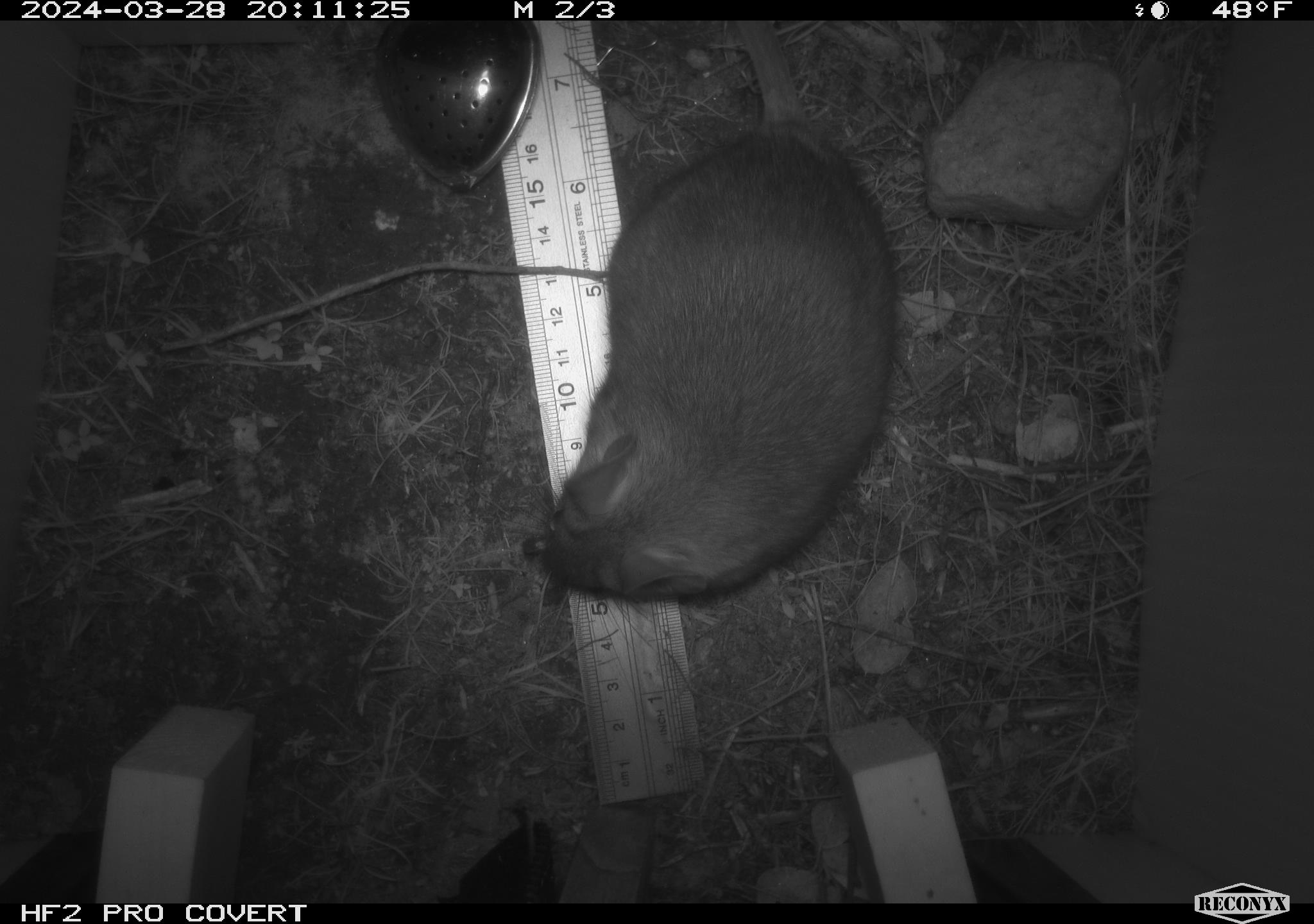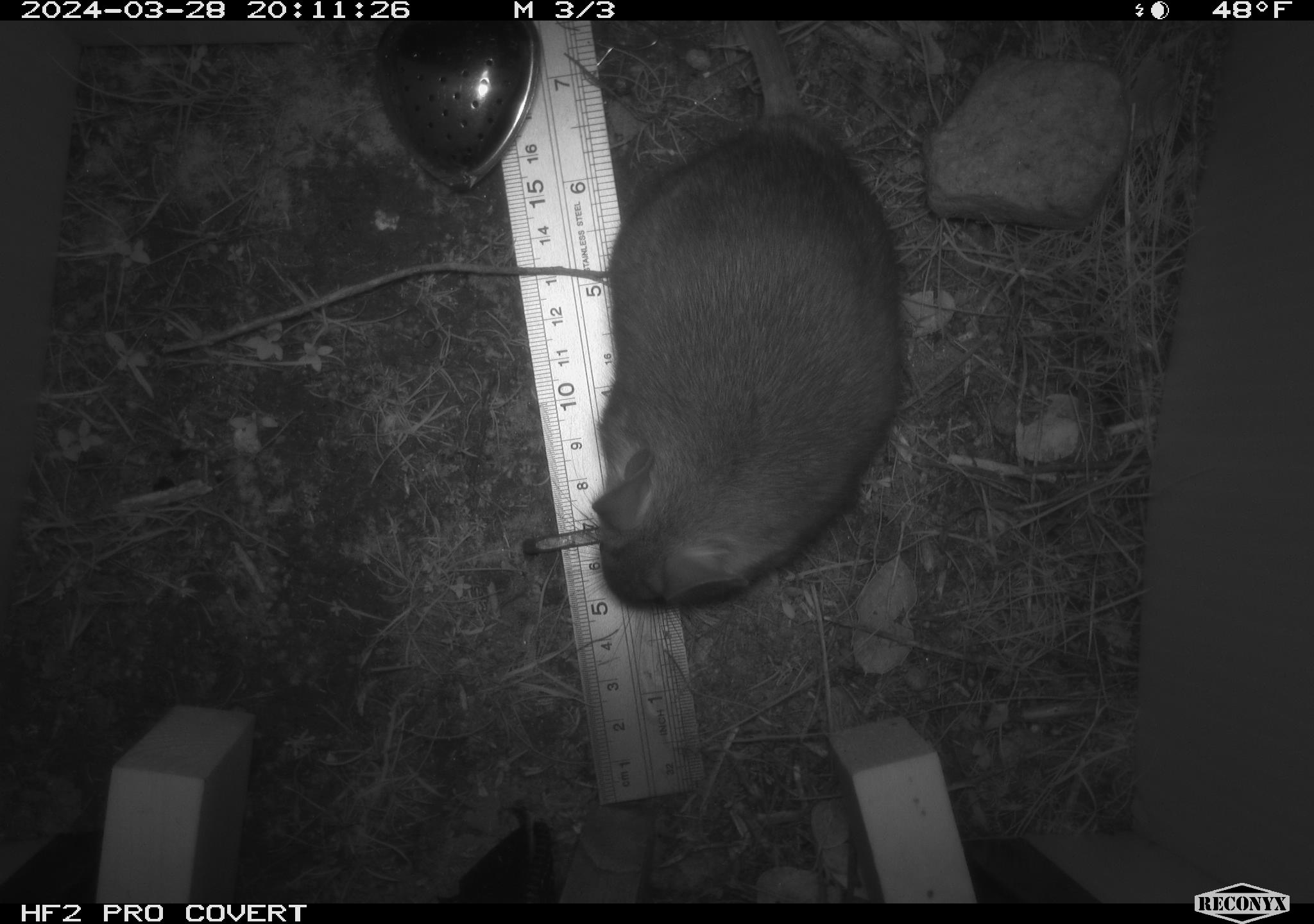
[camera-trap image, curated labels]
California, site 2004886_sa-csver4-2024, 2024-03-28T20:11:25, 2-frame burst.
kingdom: Animalia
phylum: Chordata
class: Mammalia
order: Rodentia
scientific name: Rodentia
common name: woodrat or rat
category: woodrat or rat species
Woodrat or rat species (woodrat or rat) (Rodentia).